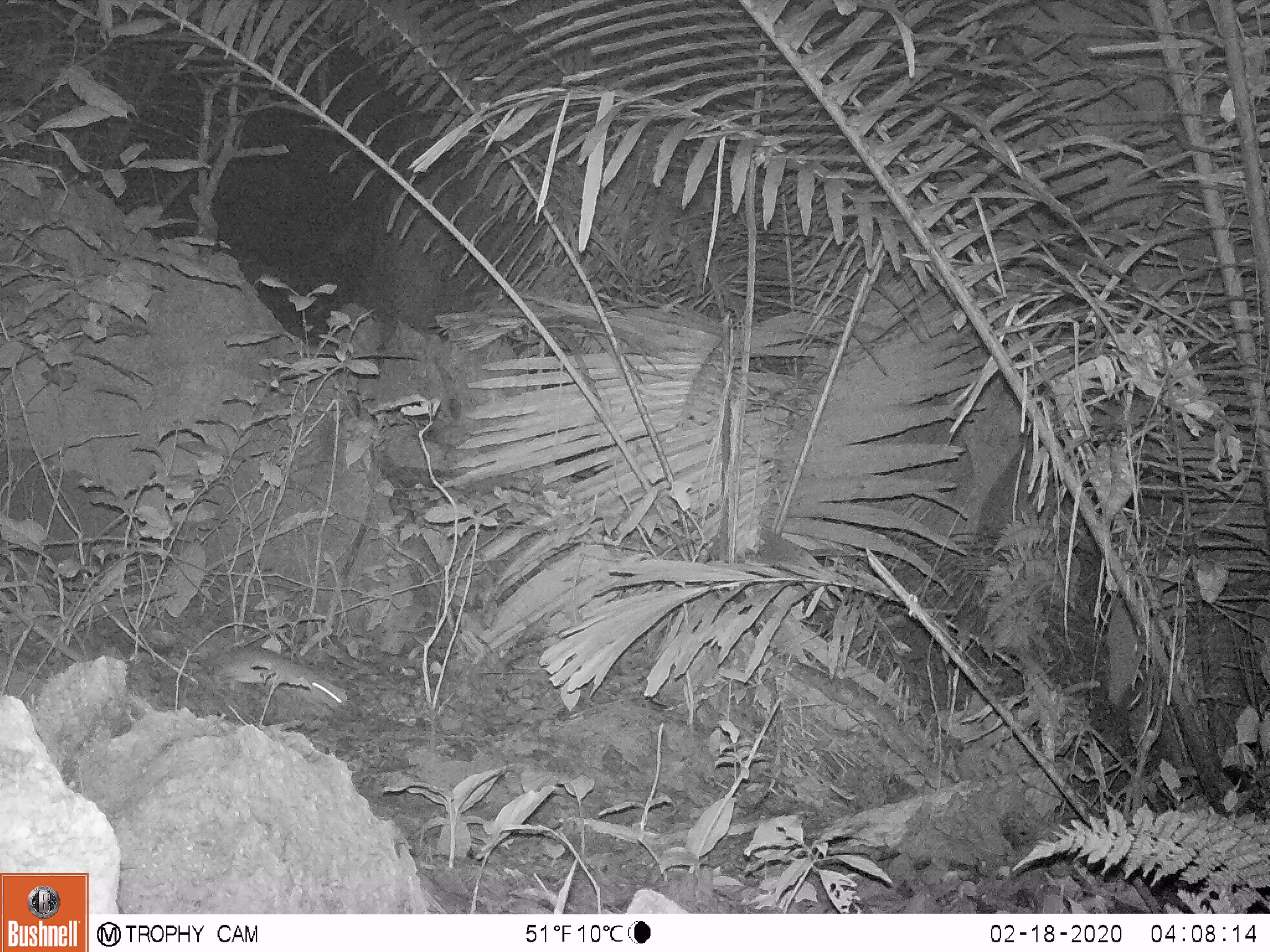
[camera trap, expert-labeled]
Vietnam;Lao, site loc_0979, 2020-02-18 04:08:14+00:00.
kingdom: Animalia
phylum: Chordata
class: Mammalia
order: Rodentia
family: Muridae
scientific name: Muridae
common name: old-world mice and rats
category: unidentified murid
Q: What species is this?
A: Unidentified murid (old-world mice and rats) (Muridae).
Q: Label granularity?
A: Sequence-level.